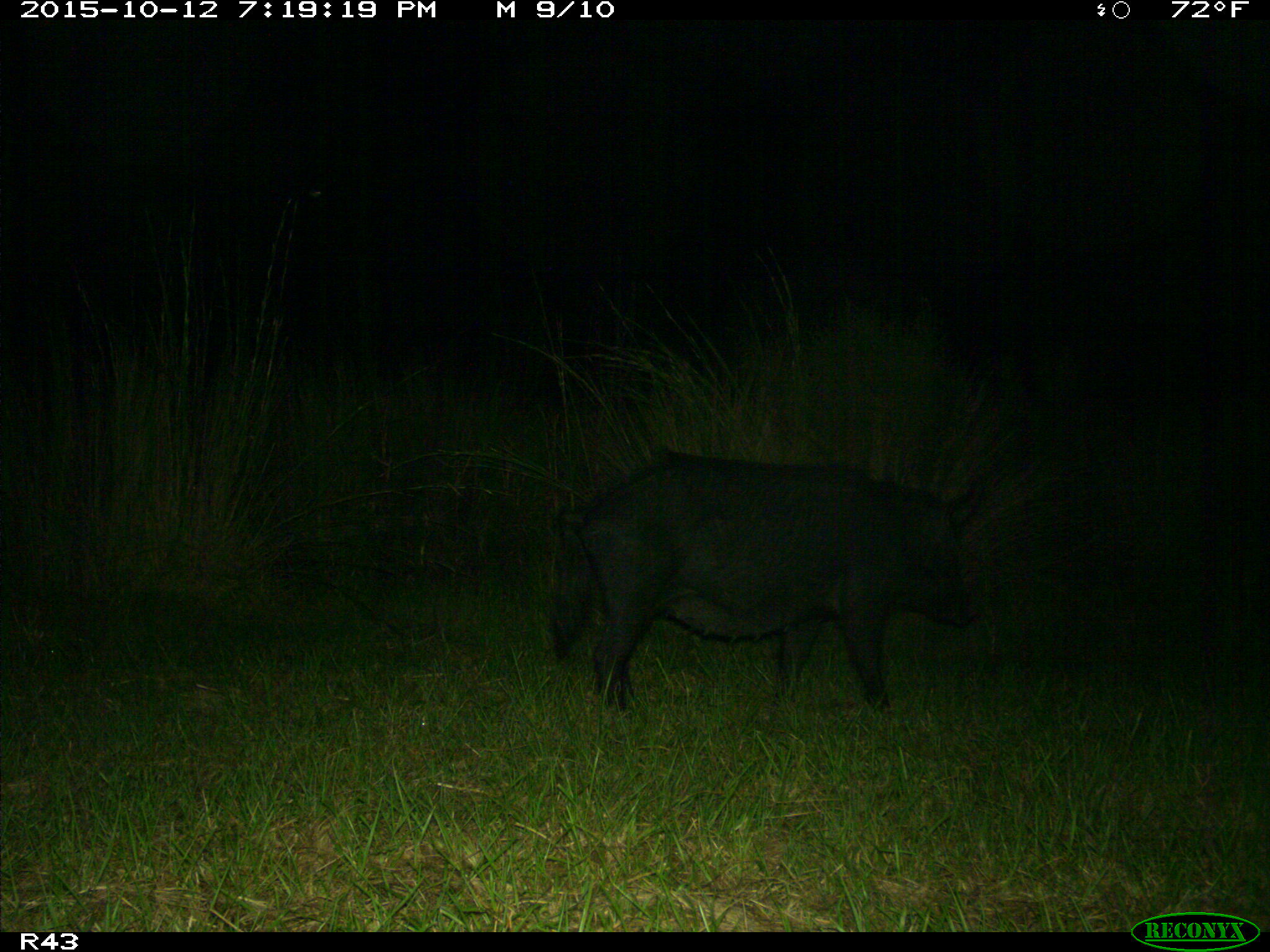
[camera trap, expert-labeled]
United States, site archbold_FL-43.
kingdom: Animalia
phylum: Chordata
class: Mammalia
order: Artiodactyla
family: Suidae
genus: Sus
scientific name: Sus scrofa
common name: wild boar